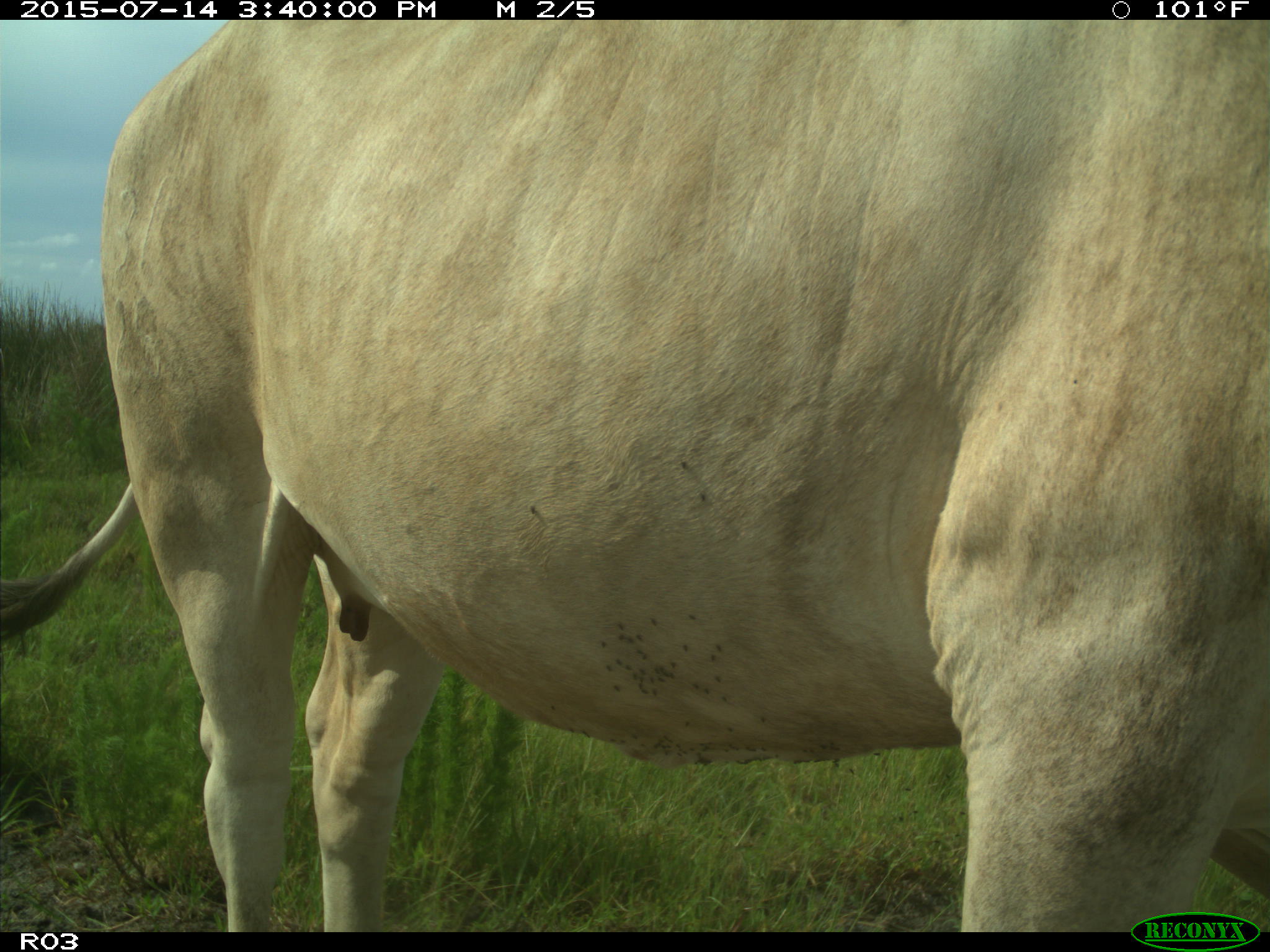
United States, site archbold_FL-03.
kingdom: Animalia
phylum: Chordata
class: Mammalia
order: Artiodactyla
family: Bovidae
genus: Bos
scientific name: Bos taurus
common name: domestic cow